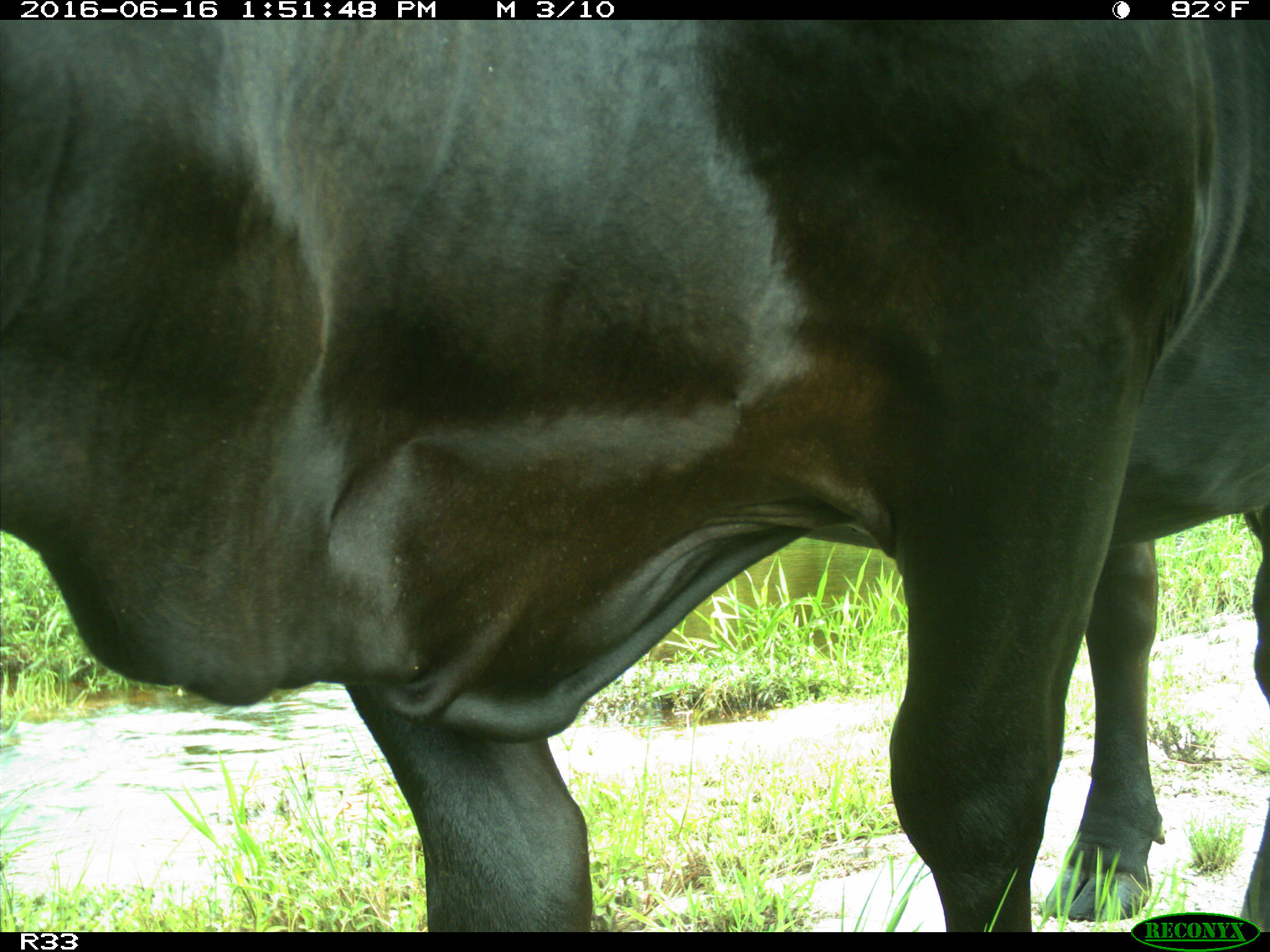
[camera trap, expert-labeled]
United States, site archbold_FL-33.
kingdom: Animalia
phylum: Chordata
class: Mammalia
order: Artiodactyla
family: Bovidae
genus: Bos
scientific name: Bos taurus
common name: domestic cow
Bos taurus (domestic cow).